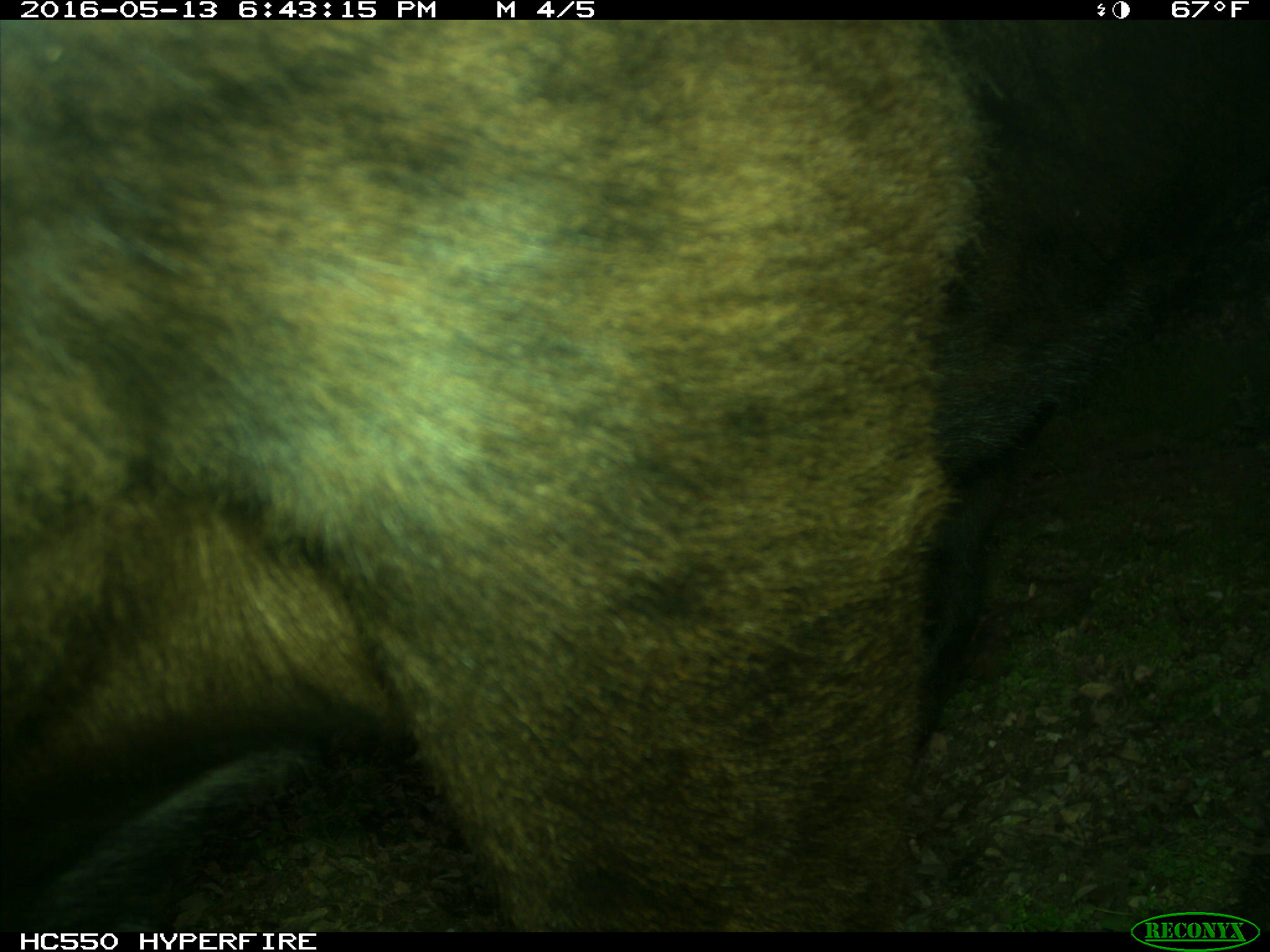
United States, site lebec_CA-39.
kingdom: Animalia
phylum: Chordata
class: Mammalia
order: Artiodactyla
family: Bovidae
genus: Bos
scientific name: Bos taurus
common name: domestic cow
Bos taurus (domestic cow).